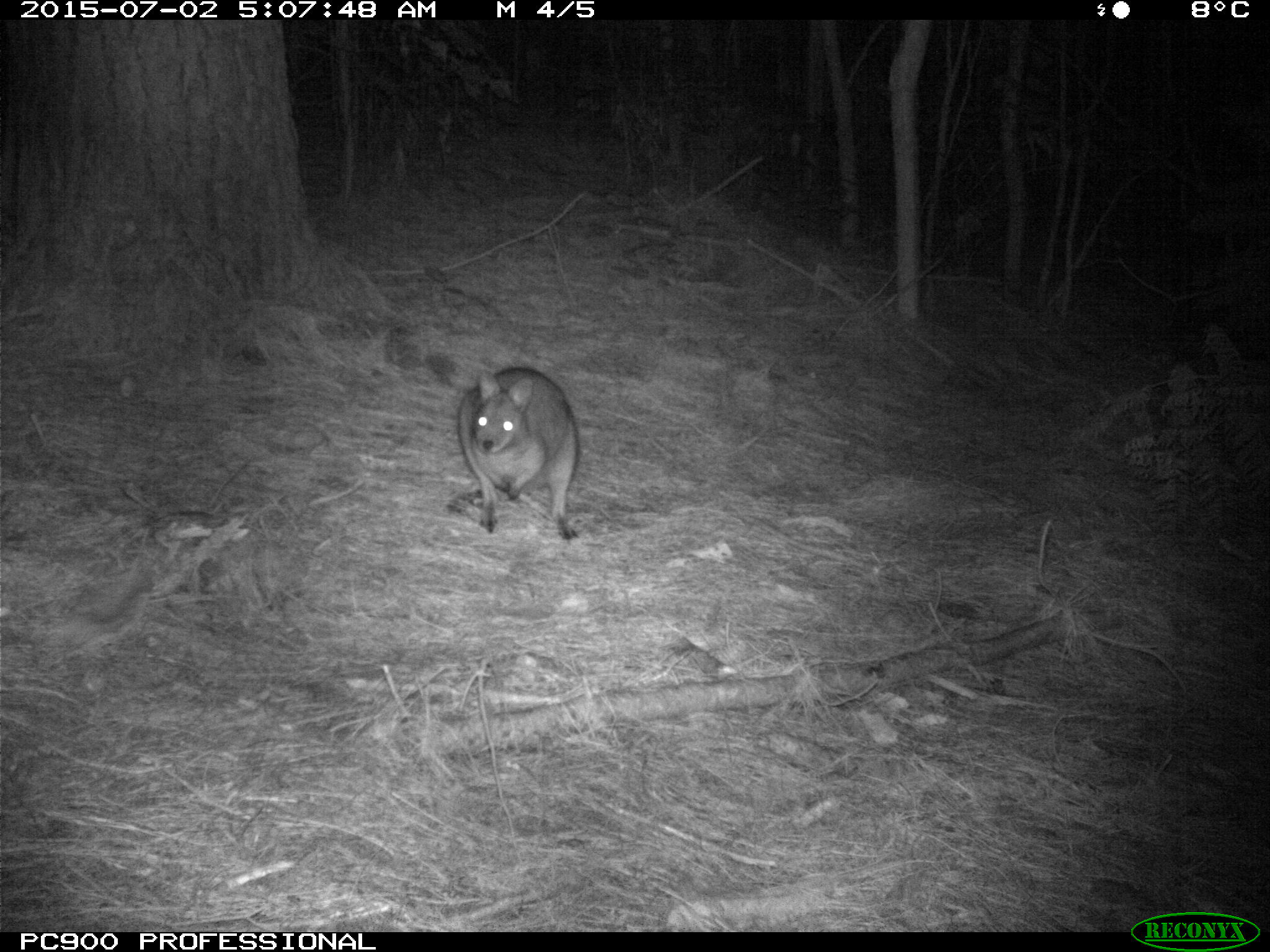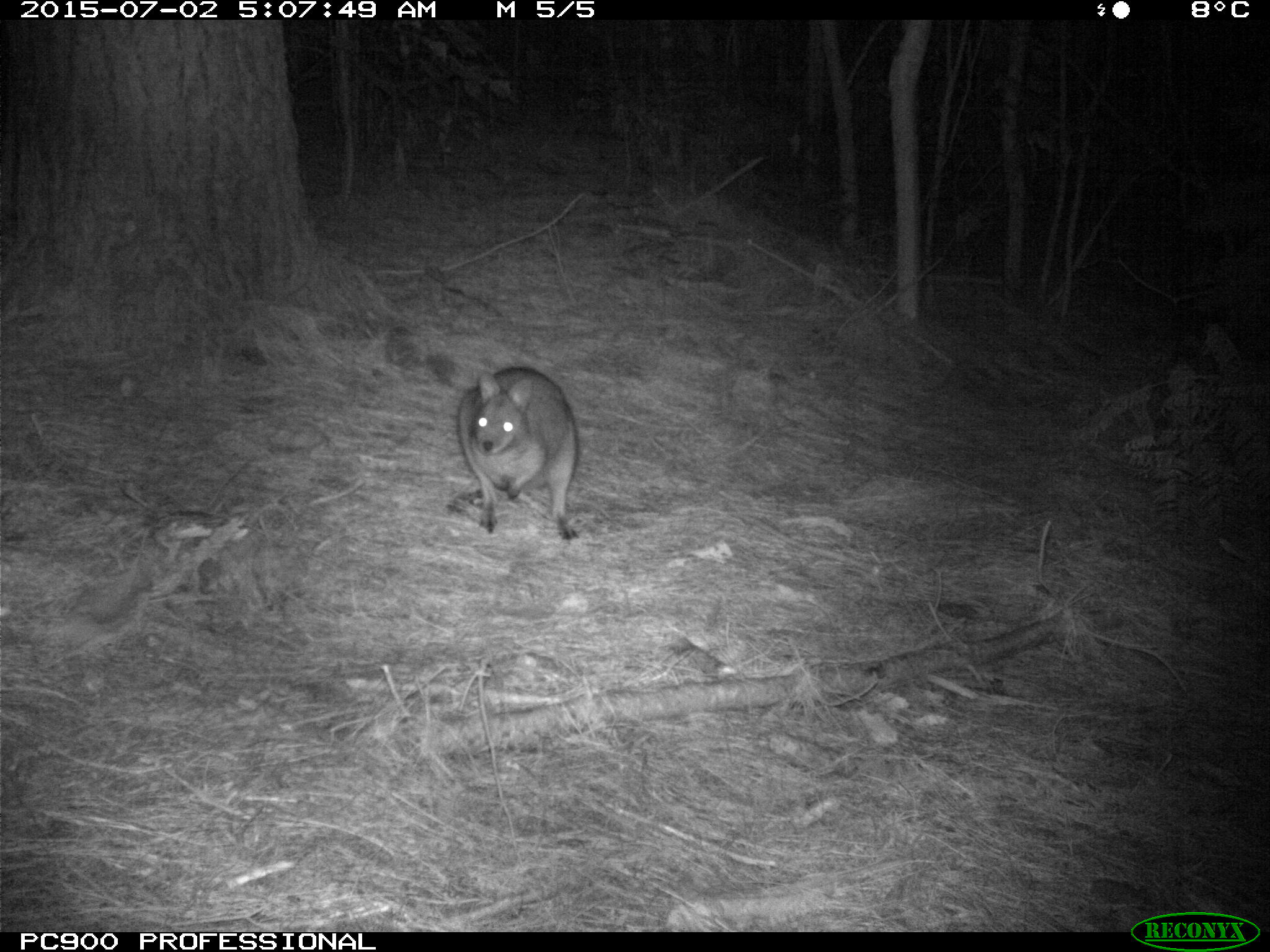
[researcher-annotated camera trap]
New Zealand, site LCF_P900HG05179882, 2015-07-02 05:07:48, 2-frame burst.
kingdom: Animalia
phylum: Chordata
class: Mammalia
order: Diprotodontia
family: Macropodidae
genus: Notamacropus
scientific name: Notamacropus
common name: wallaby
Wallaby (Notamacropus).